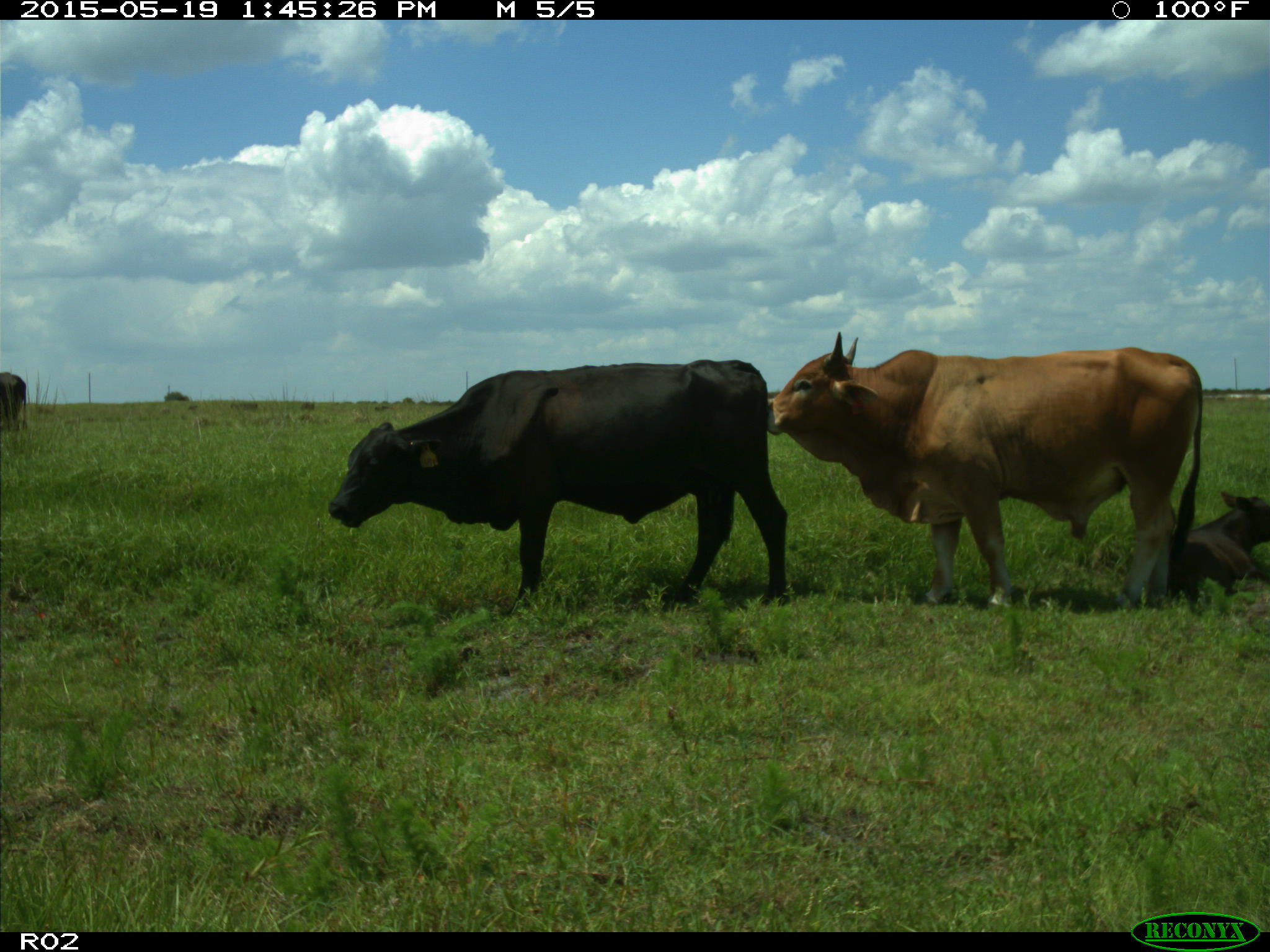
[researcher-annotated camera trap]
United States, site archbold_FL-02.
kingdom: Animalia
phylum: Chordata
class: Mammalia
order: Artiodactyla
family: Bovidae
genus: Bos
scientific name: Bos taurus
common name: domestic cow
Bos taurus (domestic cow).